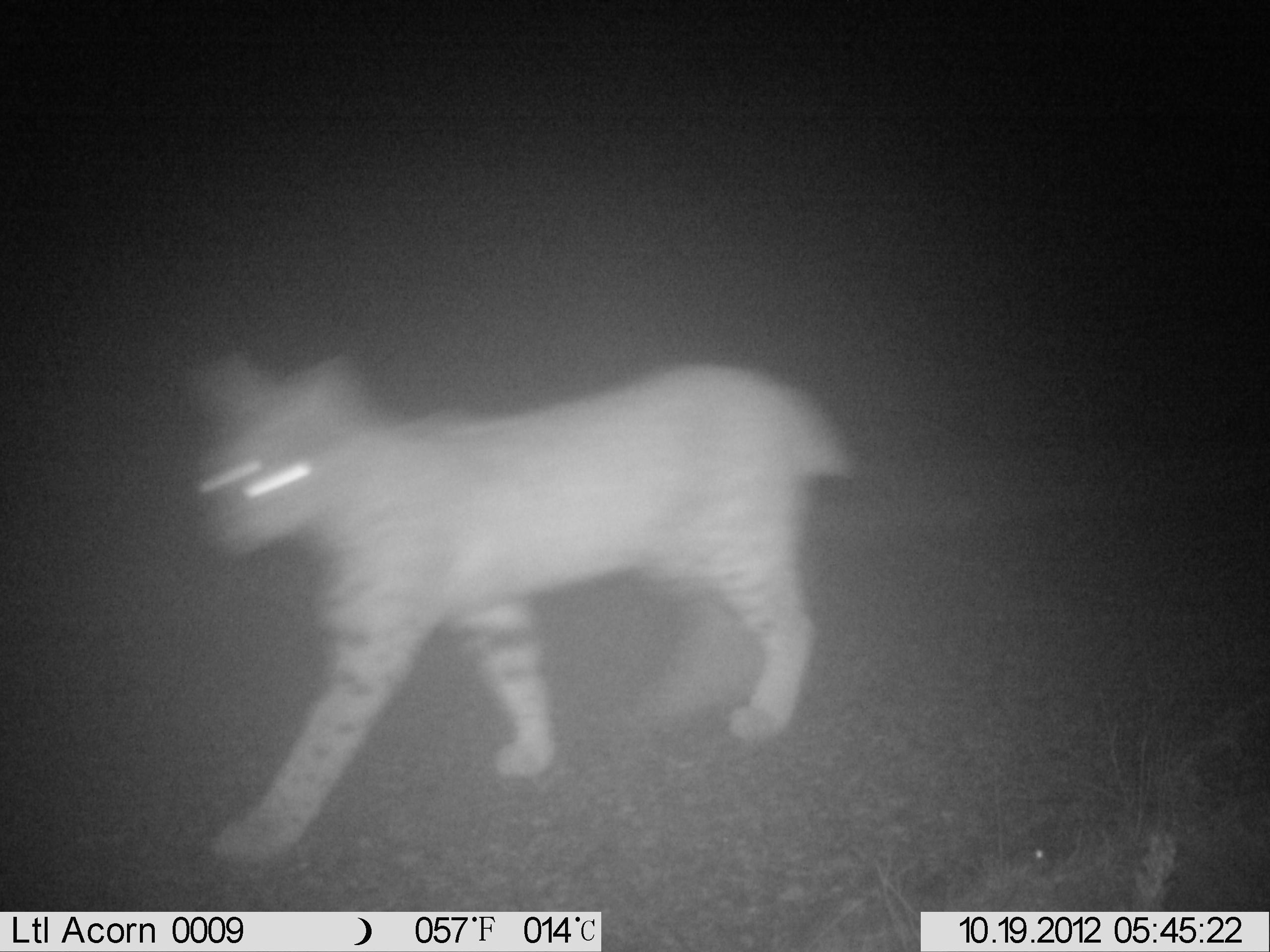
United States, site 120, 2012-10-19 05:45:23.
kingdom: Animalia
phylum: Chordata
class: Mammalia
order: Carnivora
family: Felidae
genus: Lynx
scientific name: Lynx rufus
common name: bobcat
Bobcat (Lynx rufus).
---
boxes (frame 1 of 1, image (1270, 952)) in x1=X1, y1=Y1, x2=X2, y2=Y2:
bobcat: x1=151, y1=340, x2=865, y2=893